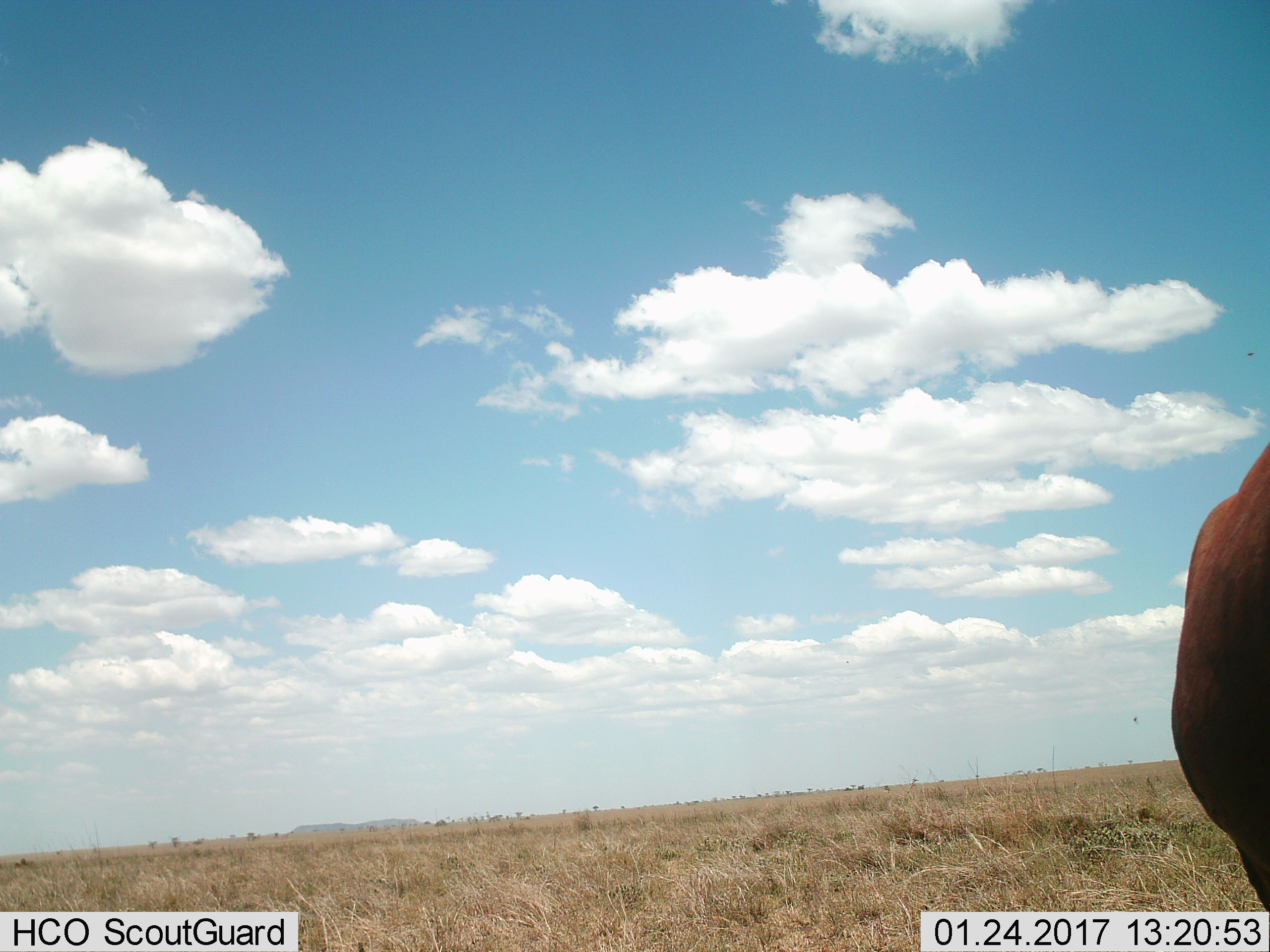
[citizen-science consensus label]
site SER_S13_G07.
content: unidentified animal